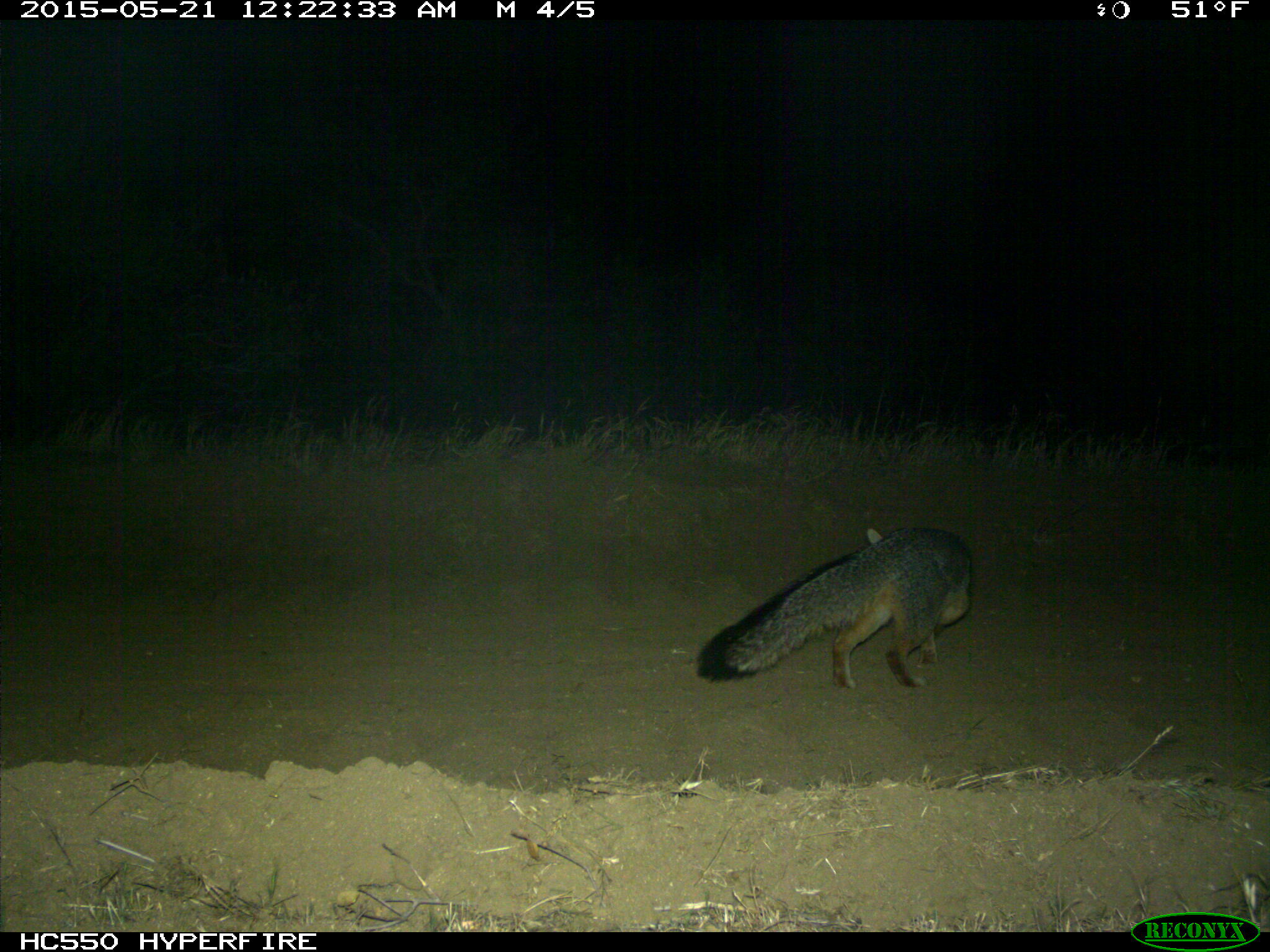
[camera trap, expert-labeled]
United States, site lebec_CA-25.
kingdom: Animalia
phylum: Chordata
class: Mammalia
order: Carnivora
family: Canidae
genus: Urocyon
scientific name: Urocyon cinereoargenteus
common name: gray fox